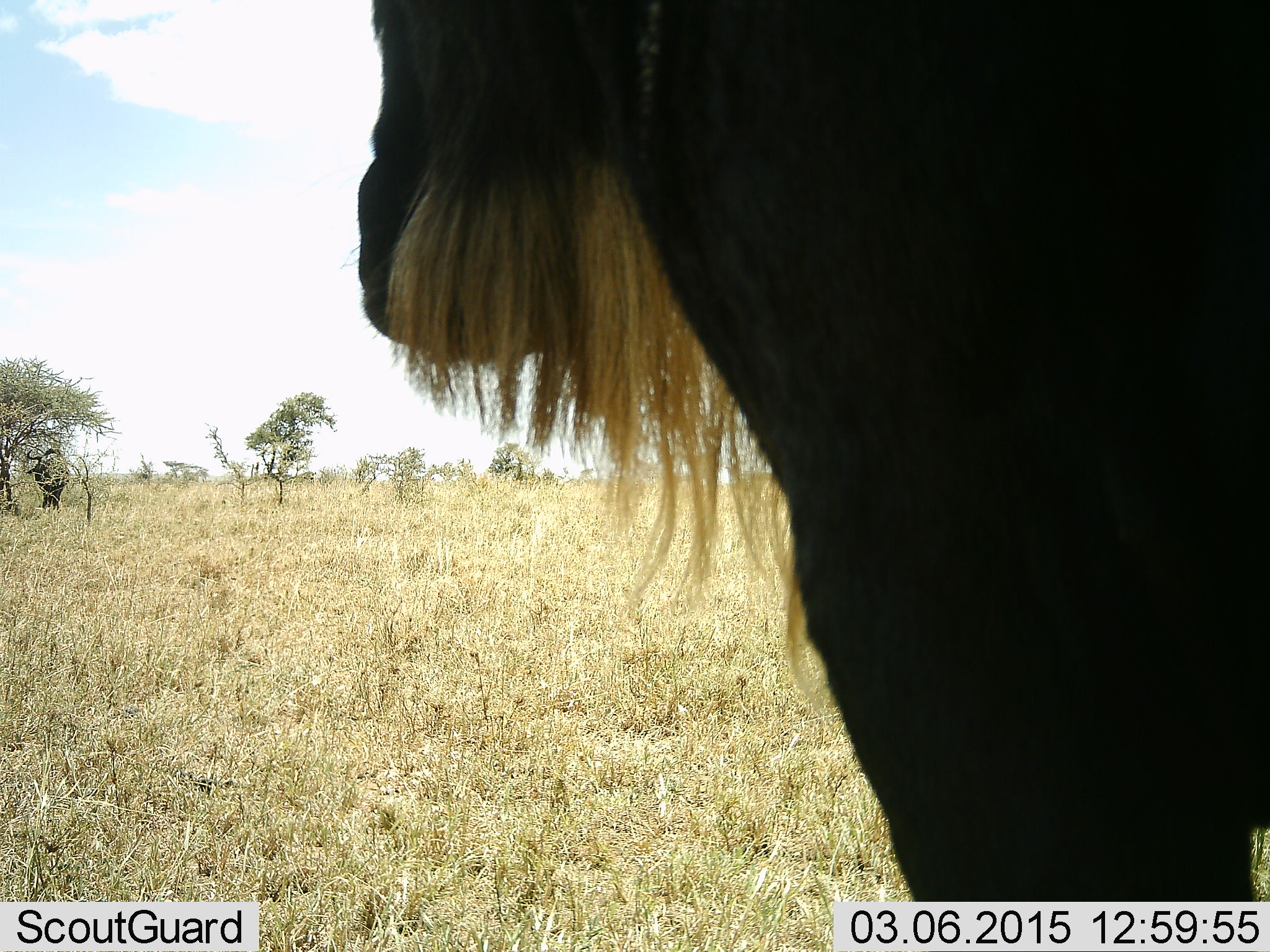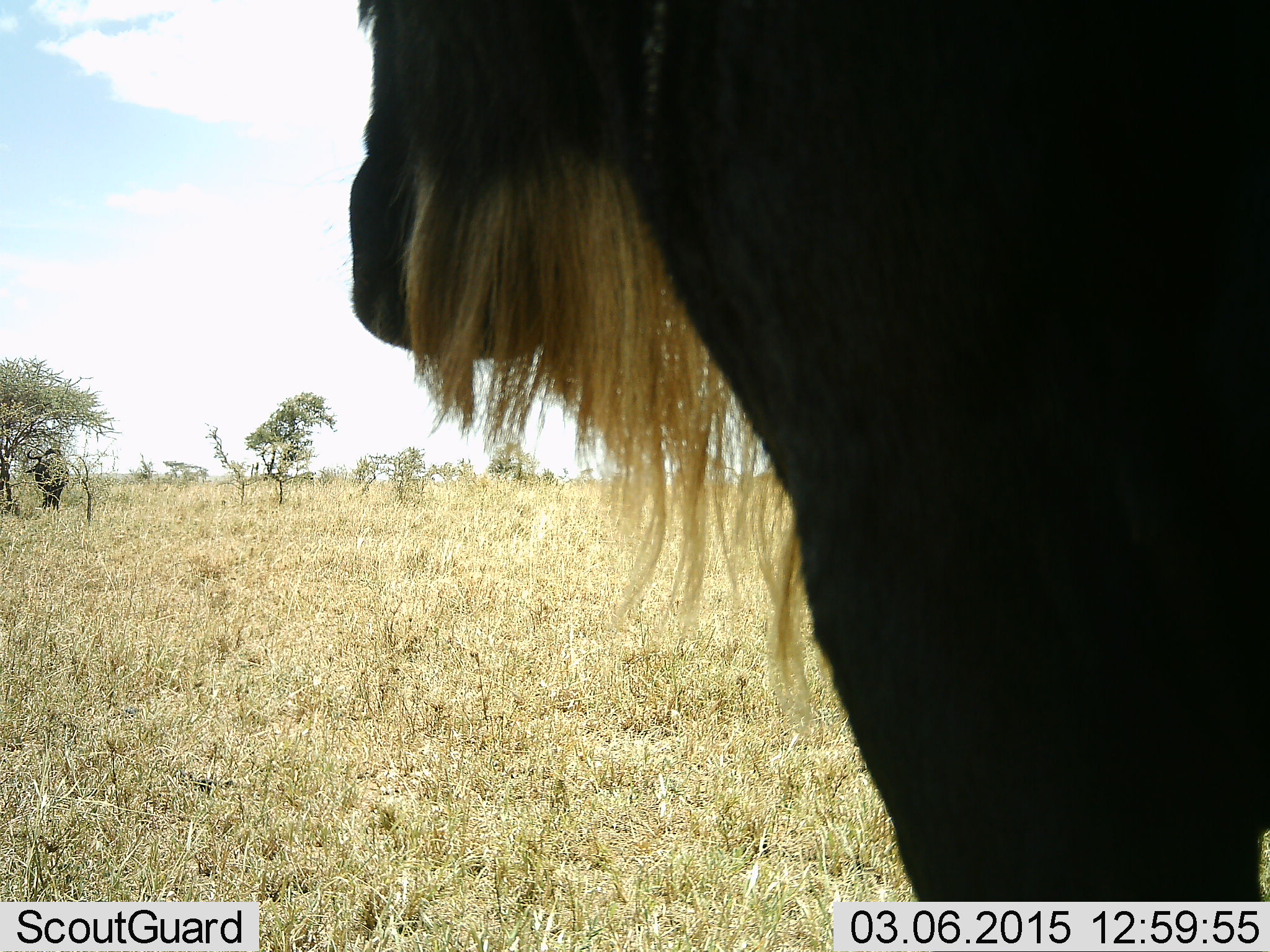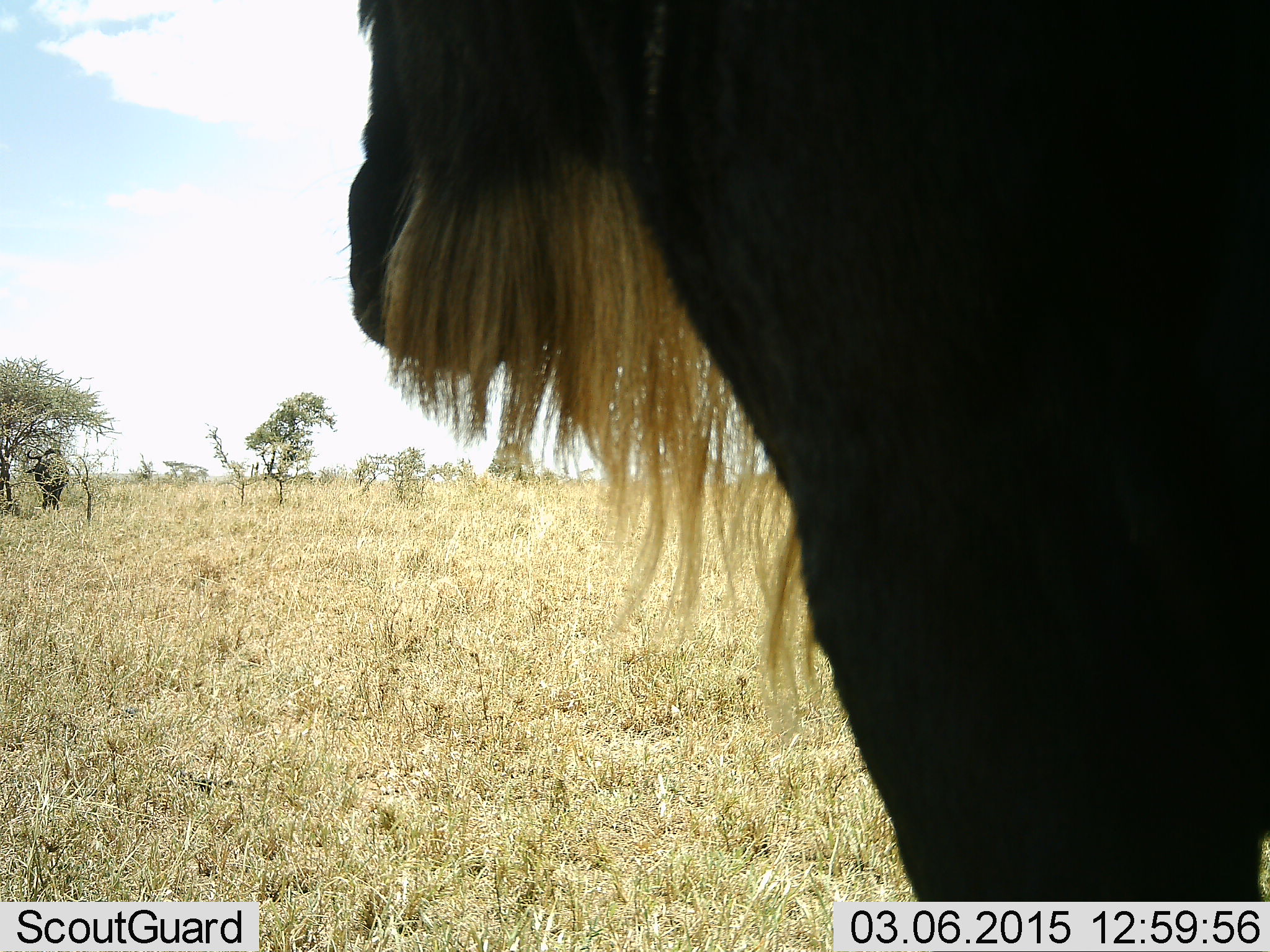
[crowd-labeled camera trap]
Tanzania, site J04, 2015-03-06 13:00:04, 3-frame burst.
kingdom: Animalia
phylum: Chordata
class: Mammalia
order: Artiodactyla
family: Bovidae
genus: Connochaetes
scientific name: Connochaetes taurinus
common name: blue wildebeest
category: wildebeest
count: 1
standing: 60%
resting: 10%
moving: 30%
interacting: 0%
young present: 0%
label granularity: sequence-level